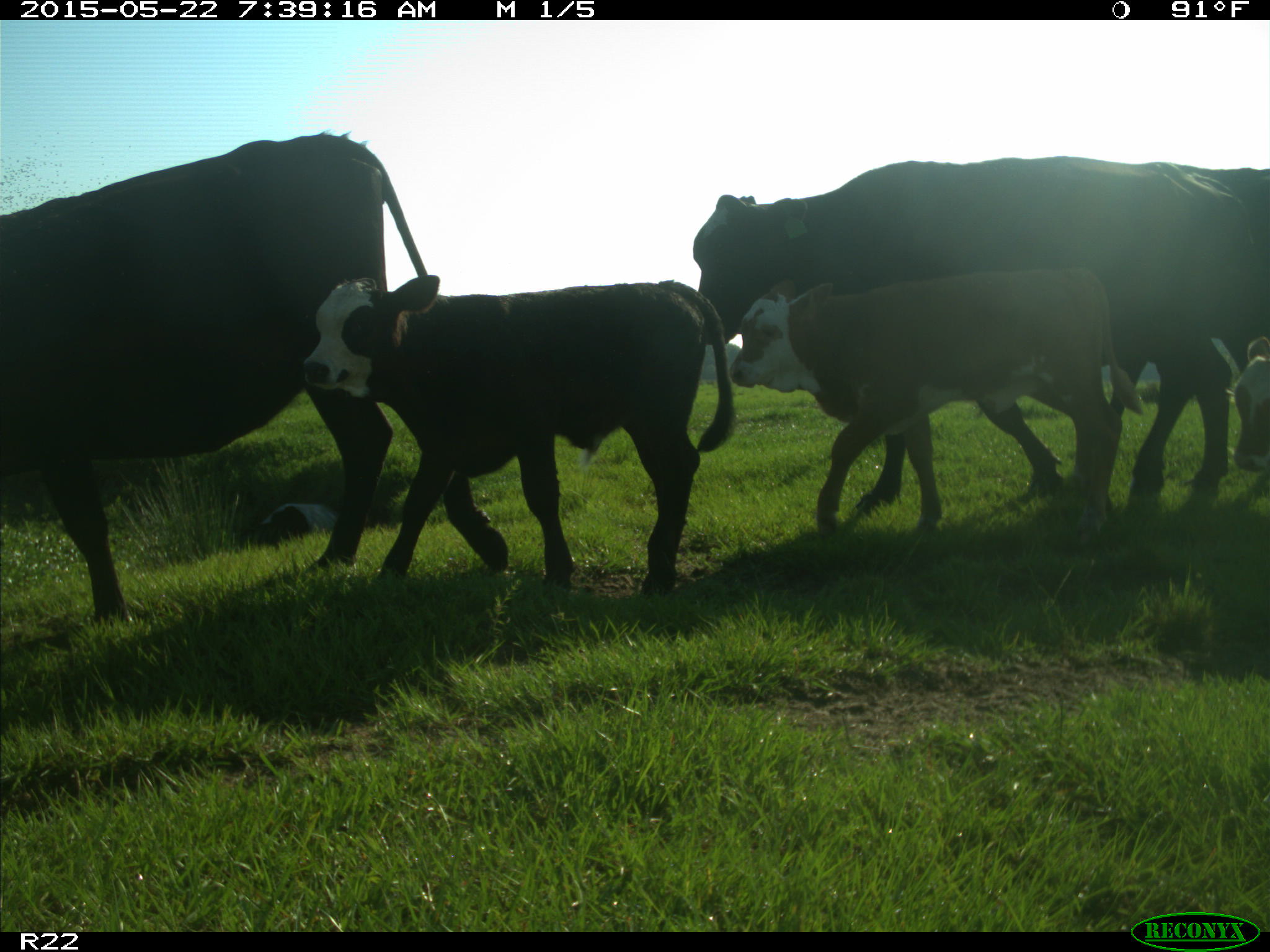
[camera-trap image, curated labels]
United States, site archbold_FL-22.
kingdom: Animalia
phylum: Chordata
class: Mammalia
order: Artiodactyla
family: Bovidae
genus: Bos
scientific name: Bos taurus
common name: domestic cow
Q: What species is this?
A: Bos taurus (domestic cow).